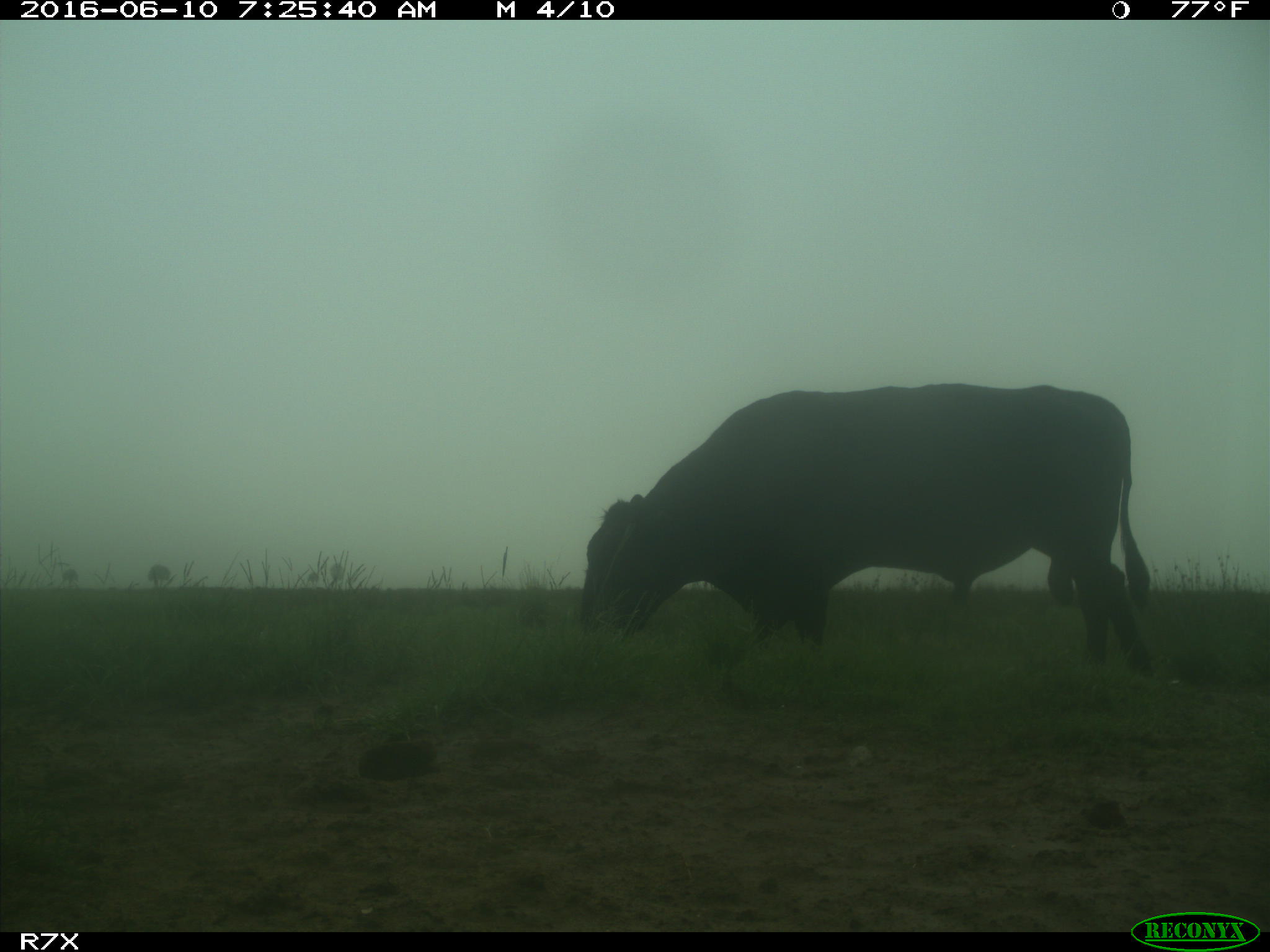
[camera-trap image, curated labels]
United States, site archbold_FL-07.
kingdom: Animalia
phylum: Chordata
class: Mammalia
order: Artiodactyla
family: Bovidae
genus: Bos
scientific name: Bos taurus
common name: domestic cow